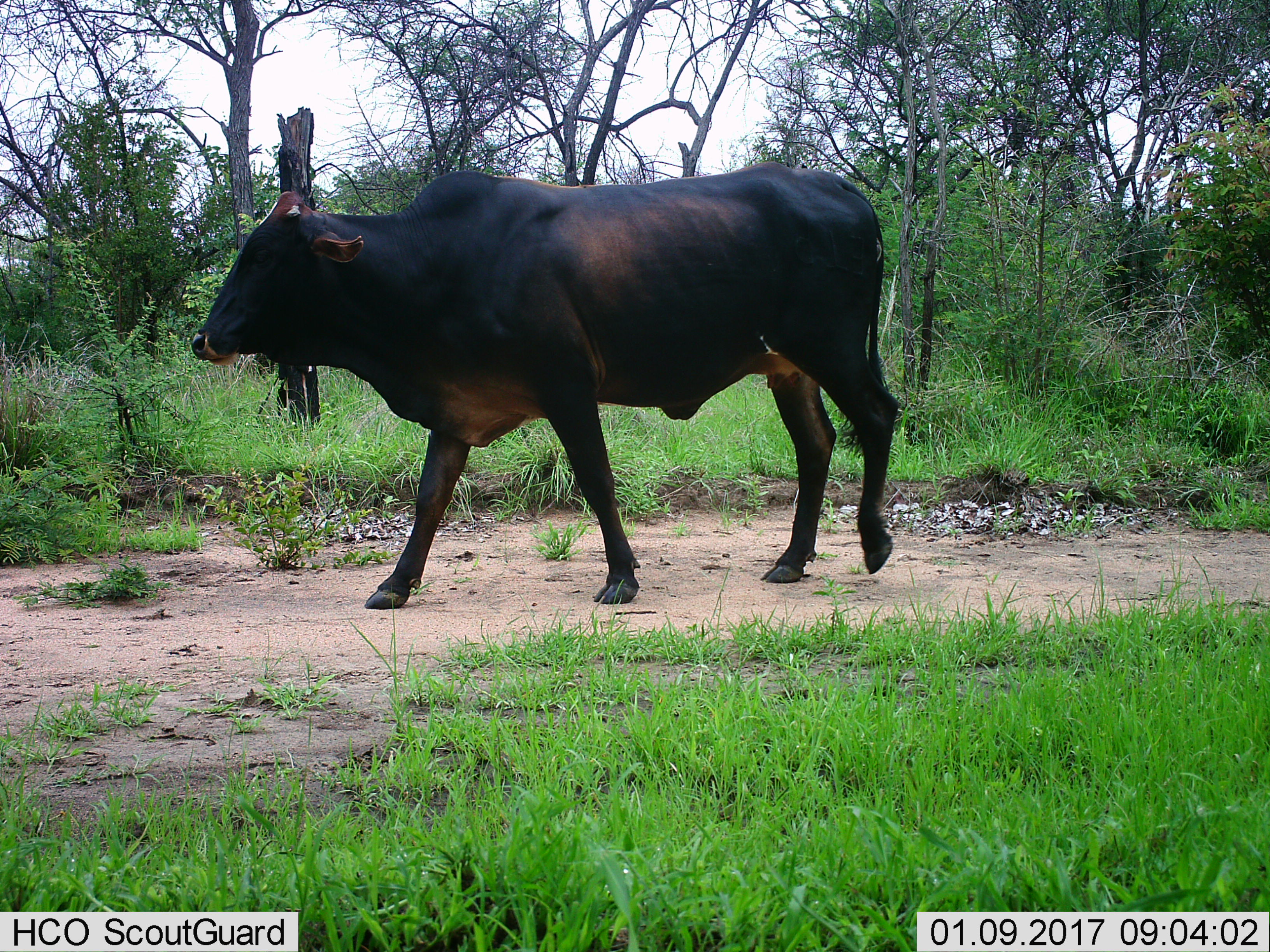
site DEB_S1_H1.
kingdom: Animalia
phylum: Chordata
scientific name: Vertebrata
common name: domestic animal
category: domesticanimal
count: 1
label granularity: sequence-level